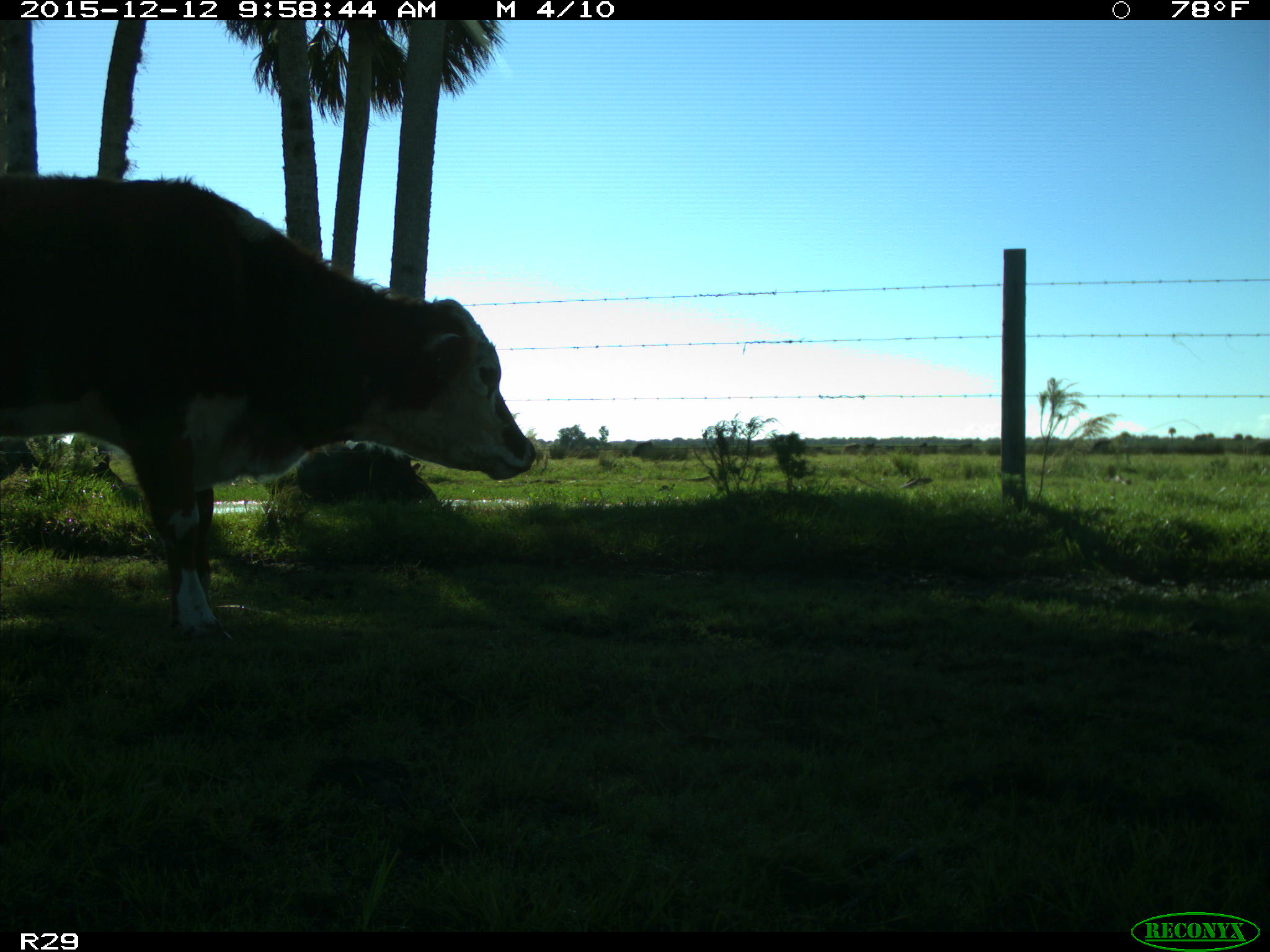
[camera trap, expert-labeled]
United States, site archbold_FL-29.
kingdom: Animalia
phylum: Chordata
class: Mammalia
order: Artiodactyla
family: Bovidae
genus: Bos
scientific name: Bos taurus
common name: domestic cow